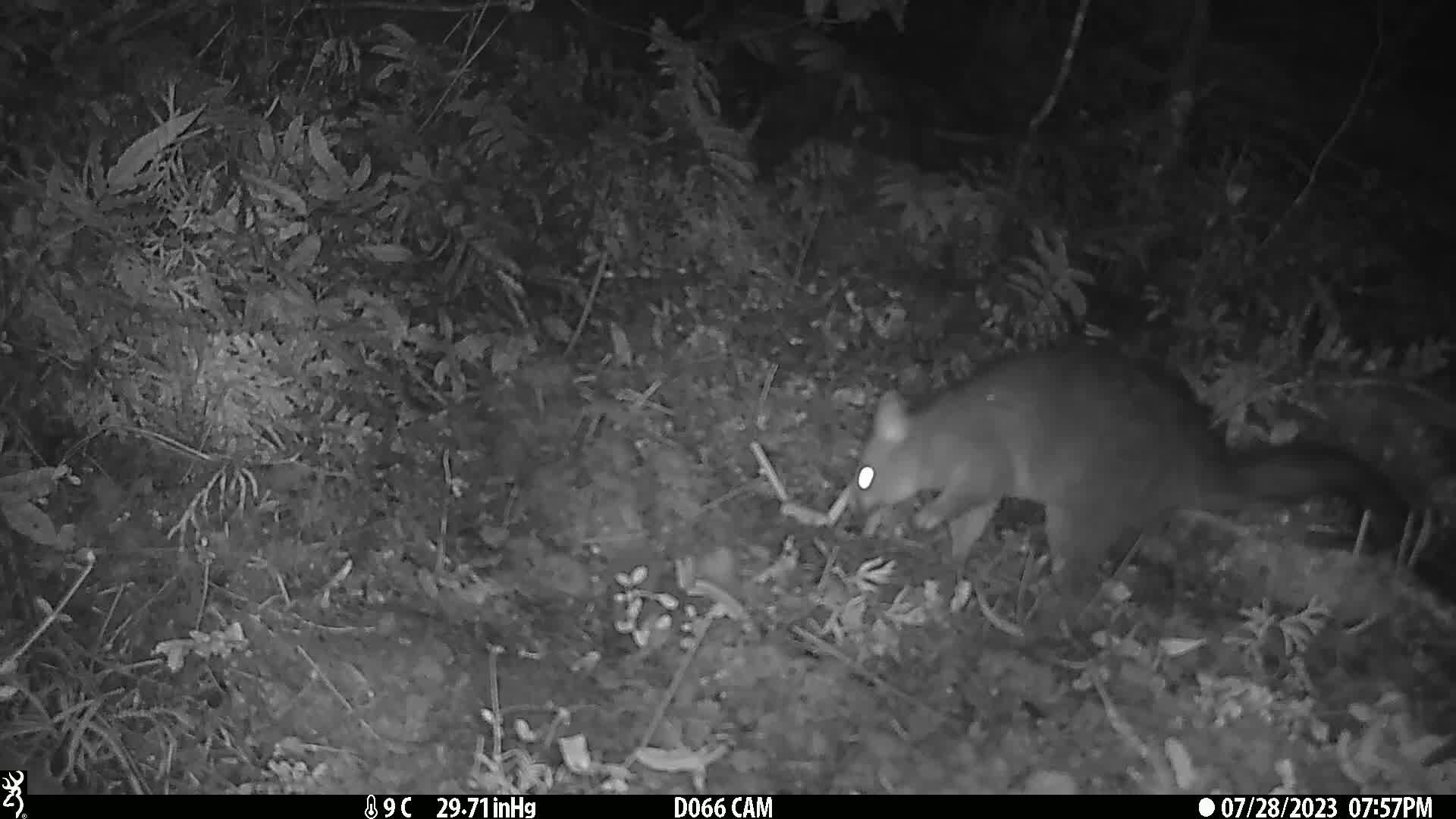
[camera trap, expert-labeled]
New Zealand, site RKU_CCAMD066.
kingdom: Animalia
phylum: Chordata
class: Mammalia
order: Diprotodontia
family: Phalangeridae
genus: Trichosurus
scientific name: Trichosurus vulpecula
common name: common brushtail possum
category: possum